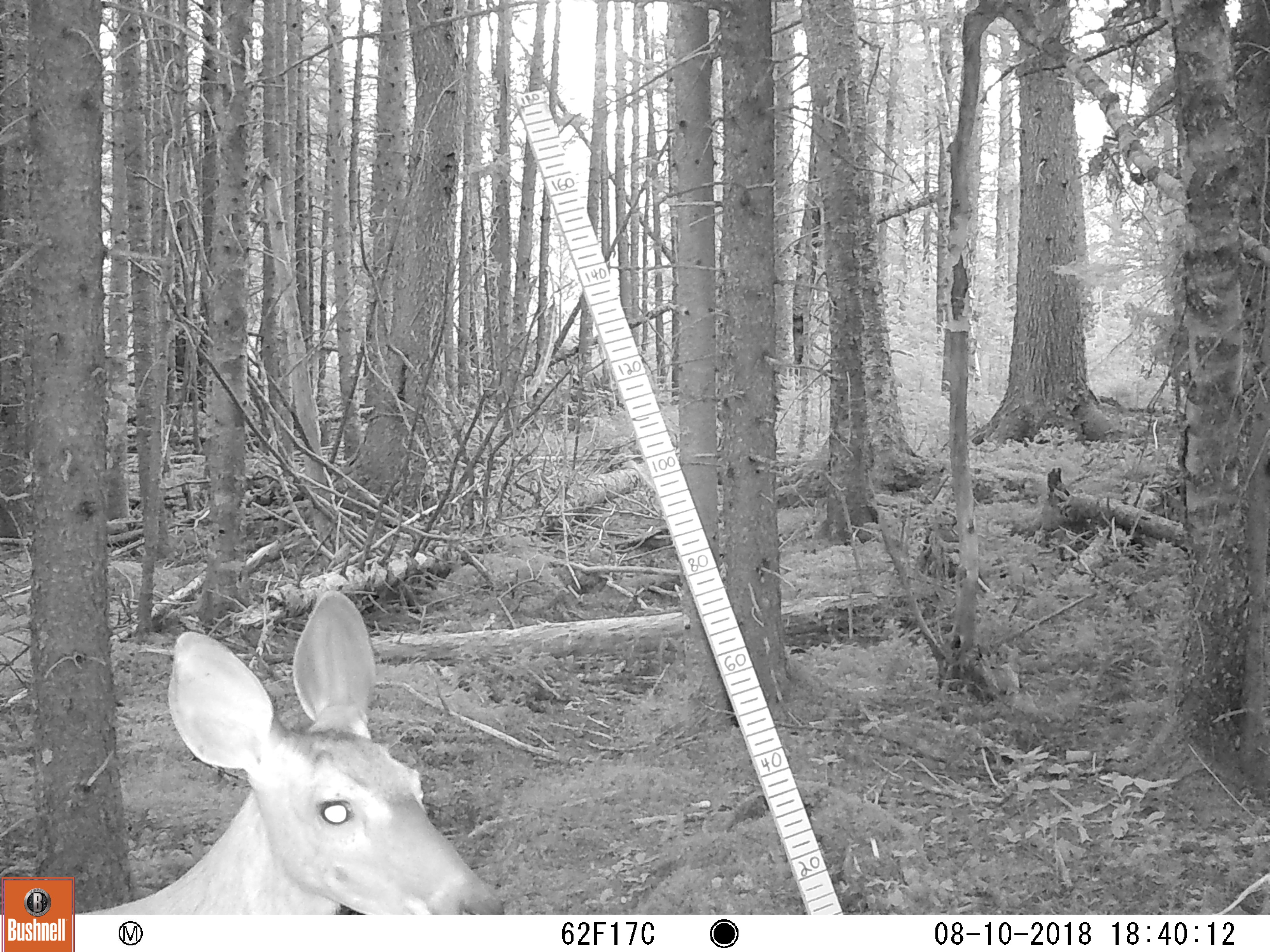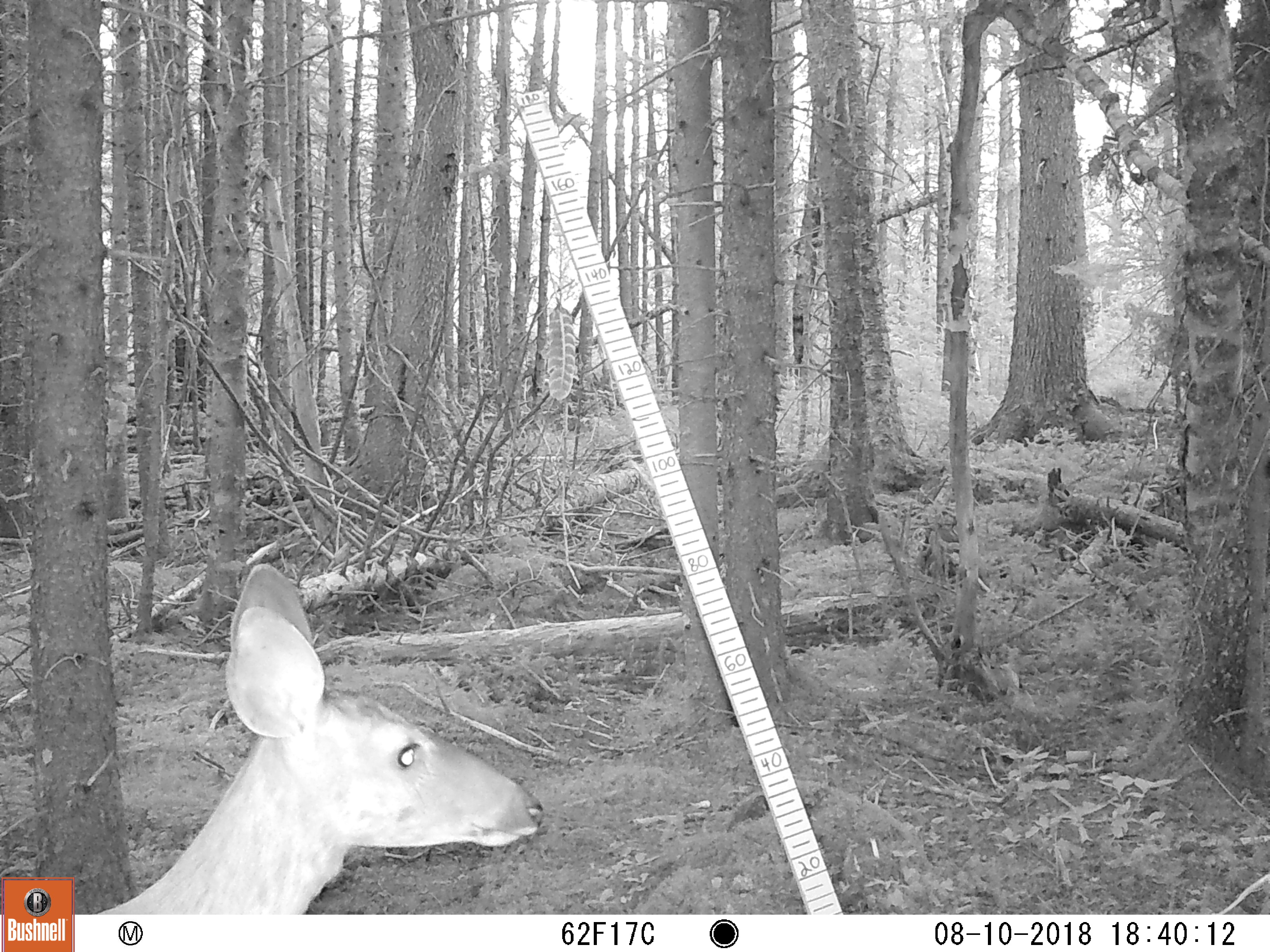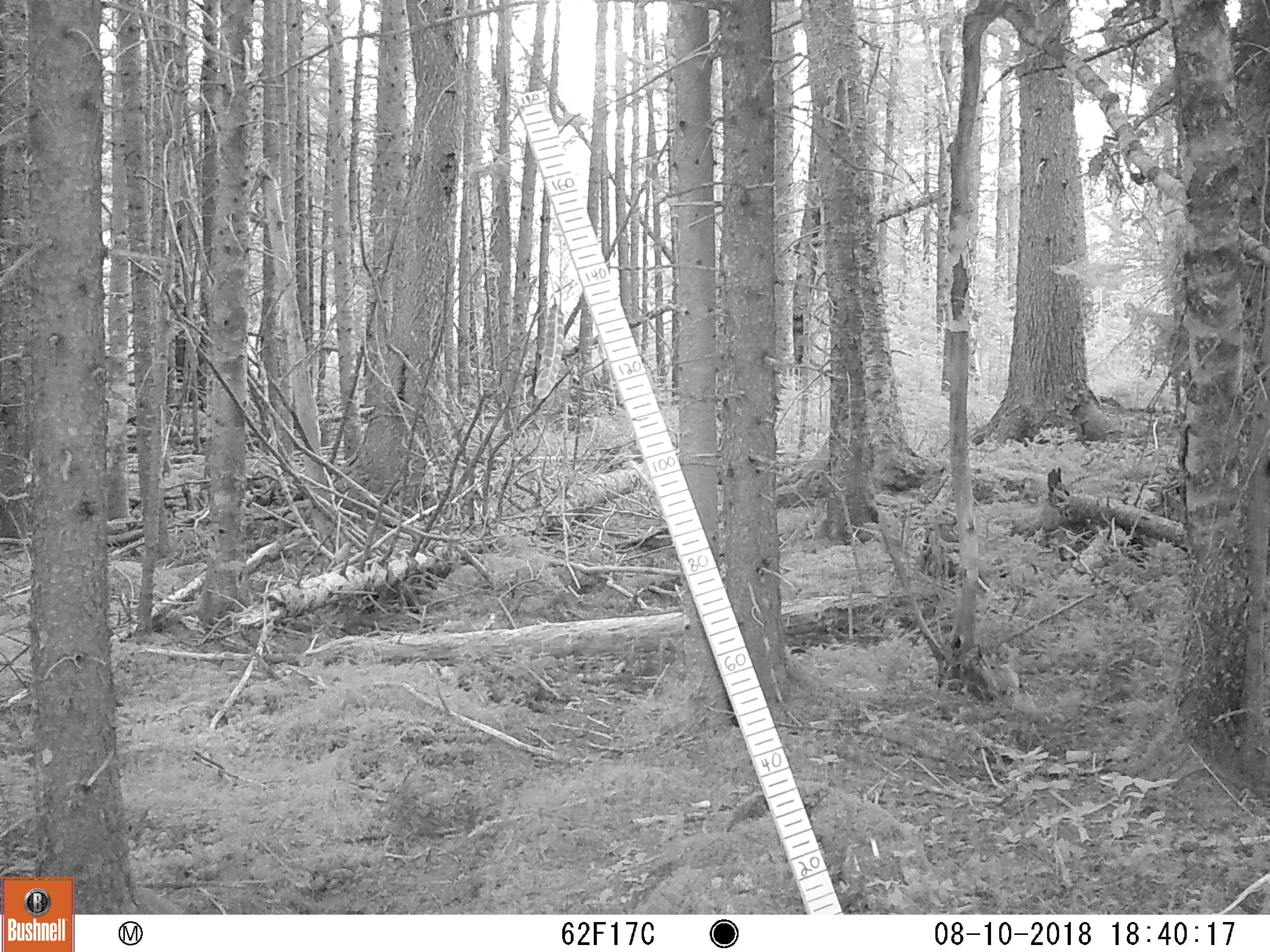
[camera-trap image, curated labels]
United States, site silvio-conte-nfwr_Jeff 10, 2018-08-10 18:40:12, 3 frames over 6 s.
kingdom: Animalia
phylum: Chordata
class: Mammalia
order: Artiodactyla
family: Cervidae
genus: Odocoileus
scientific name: Odocoileus virginianus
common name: white-tailed deer